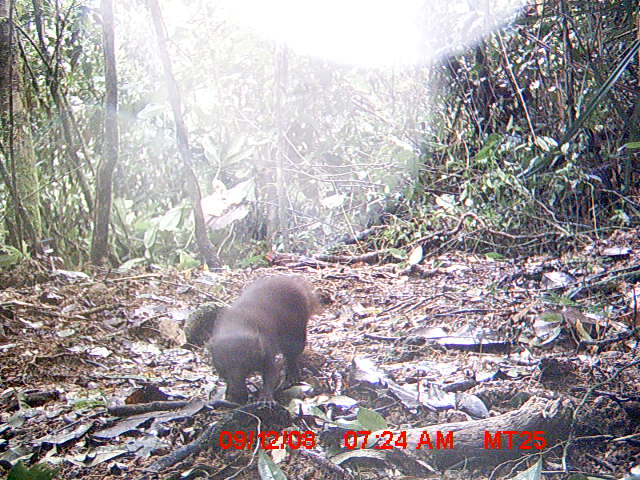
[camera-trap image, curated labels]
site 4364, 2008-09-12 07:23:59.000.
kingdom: Animalia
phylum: Chordata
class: Mammalia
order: Carnivora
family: Eupleridae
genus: Salanoia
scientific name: Salanoia concolor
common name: brown-tailed vontsira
Salanoia concolor (brown-tailed vontsira), count 1.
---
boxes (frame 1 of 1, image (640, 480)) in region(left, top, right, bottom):
salanoia concolor: region(206, 274, 321, 410)